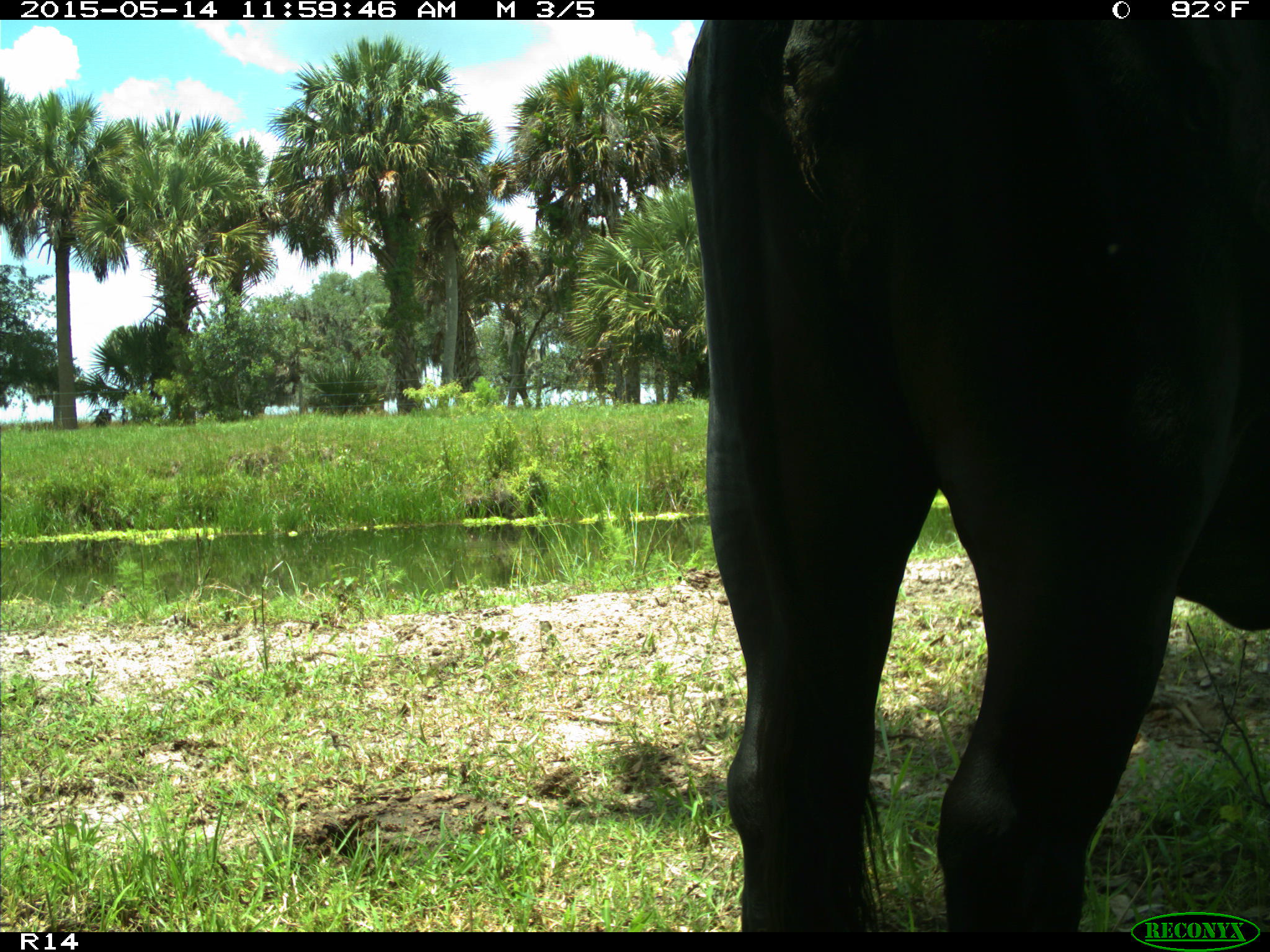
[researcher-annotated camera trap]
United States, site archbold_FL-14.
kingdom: Animalia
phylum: Chordata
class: Mammalia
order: Artiodactyla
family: Bovidae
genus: Bos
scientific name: Bos taurus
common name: domestic cow